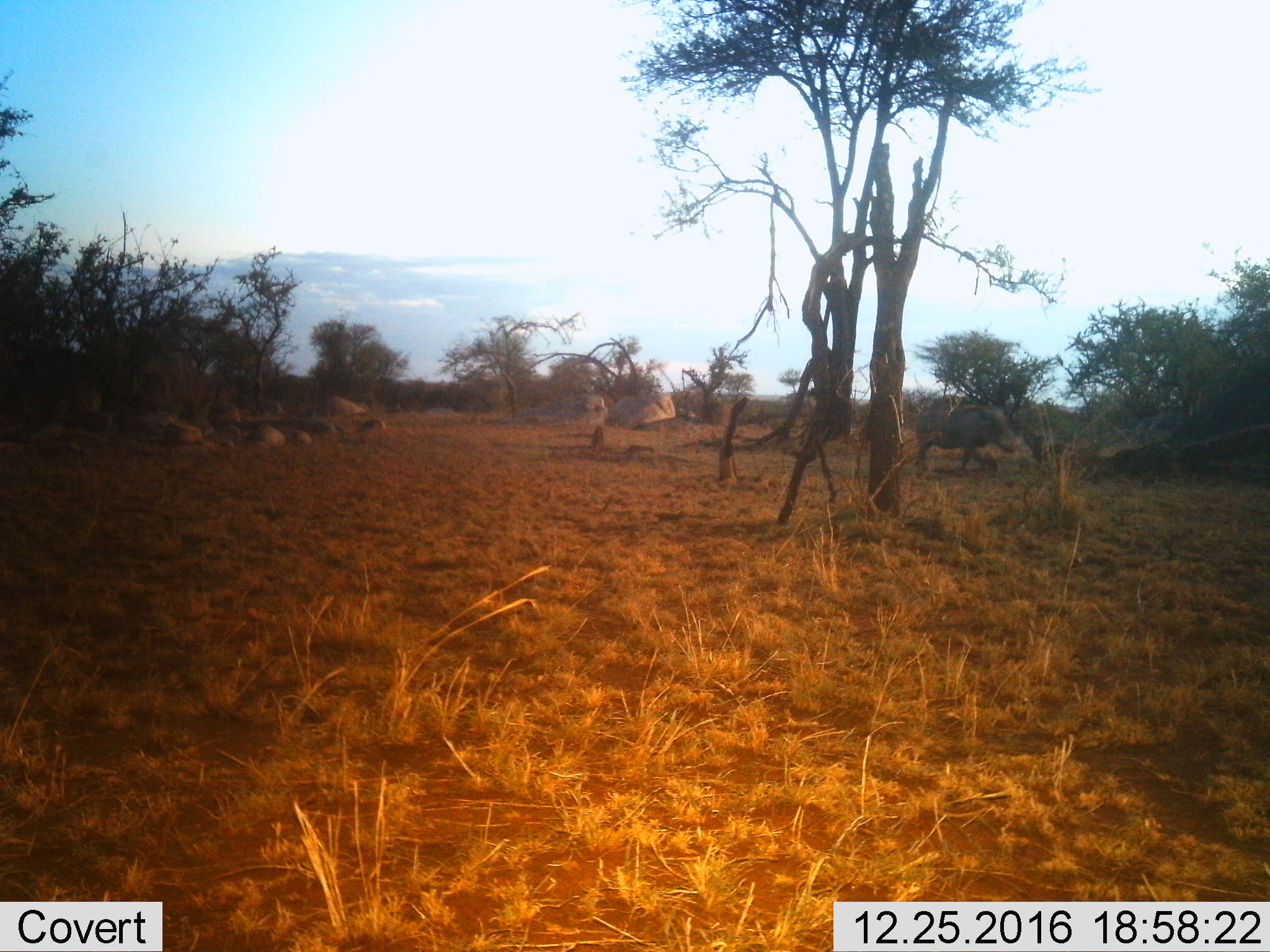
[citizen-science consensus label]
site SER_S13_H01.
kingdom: Animalia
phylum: Chordata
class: Mammalia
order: Artiodactyla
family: Suidae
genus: Phacochoerus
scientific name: Phacochoerus africanus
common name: warthog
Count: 1.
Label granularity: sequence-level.